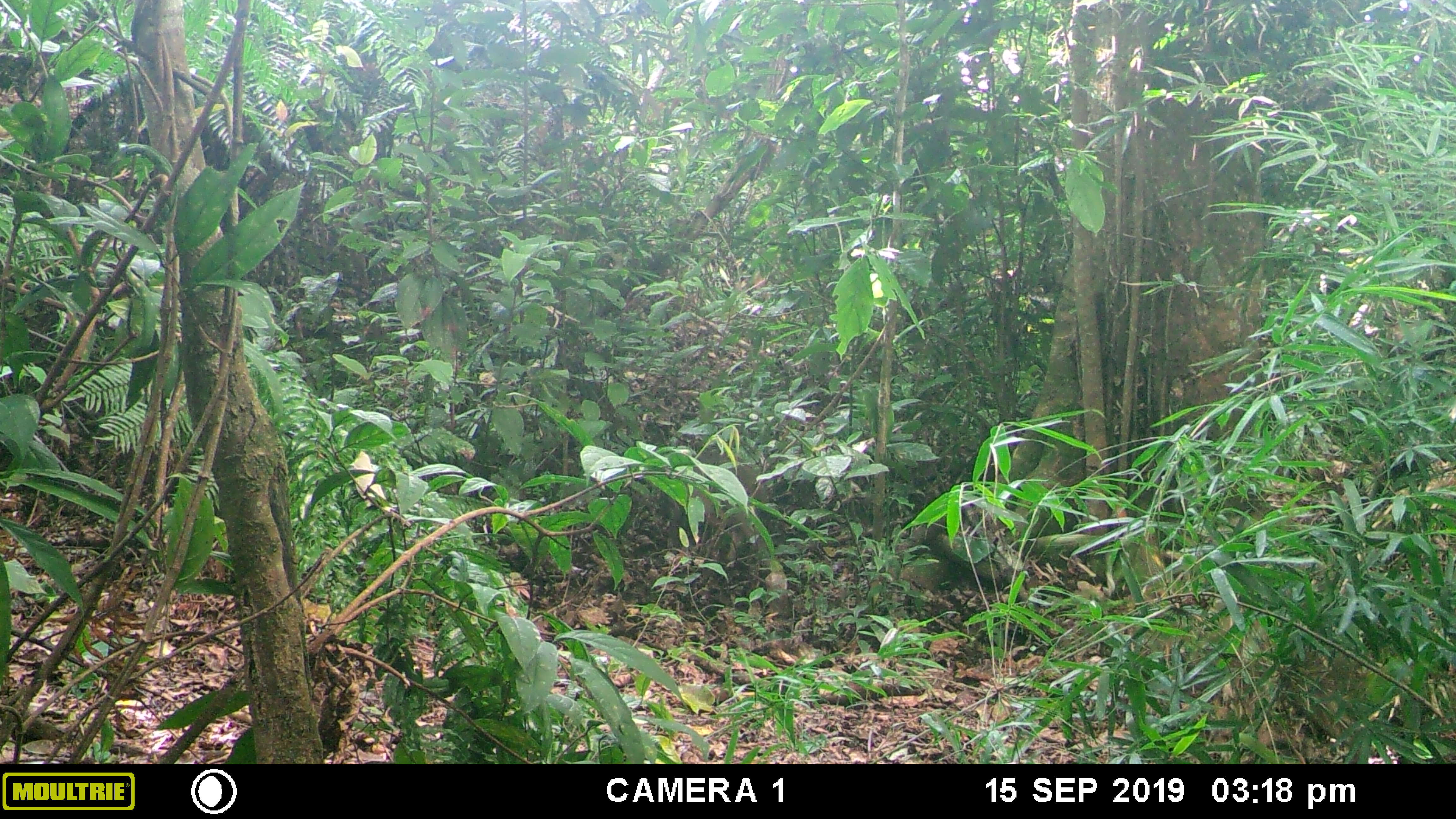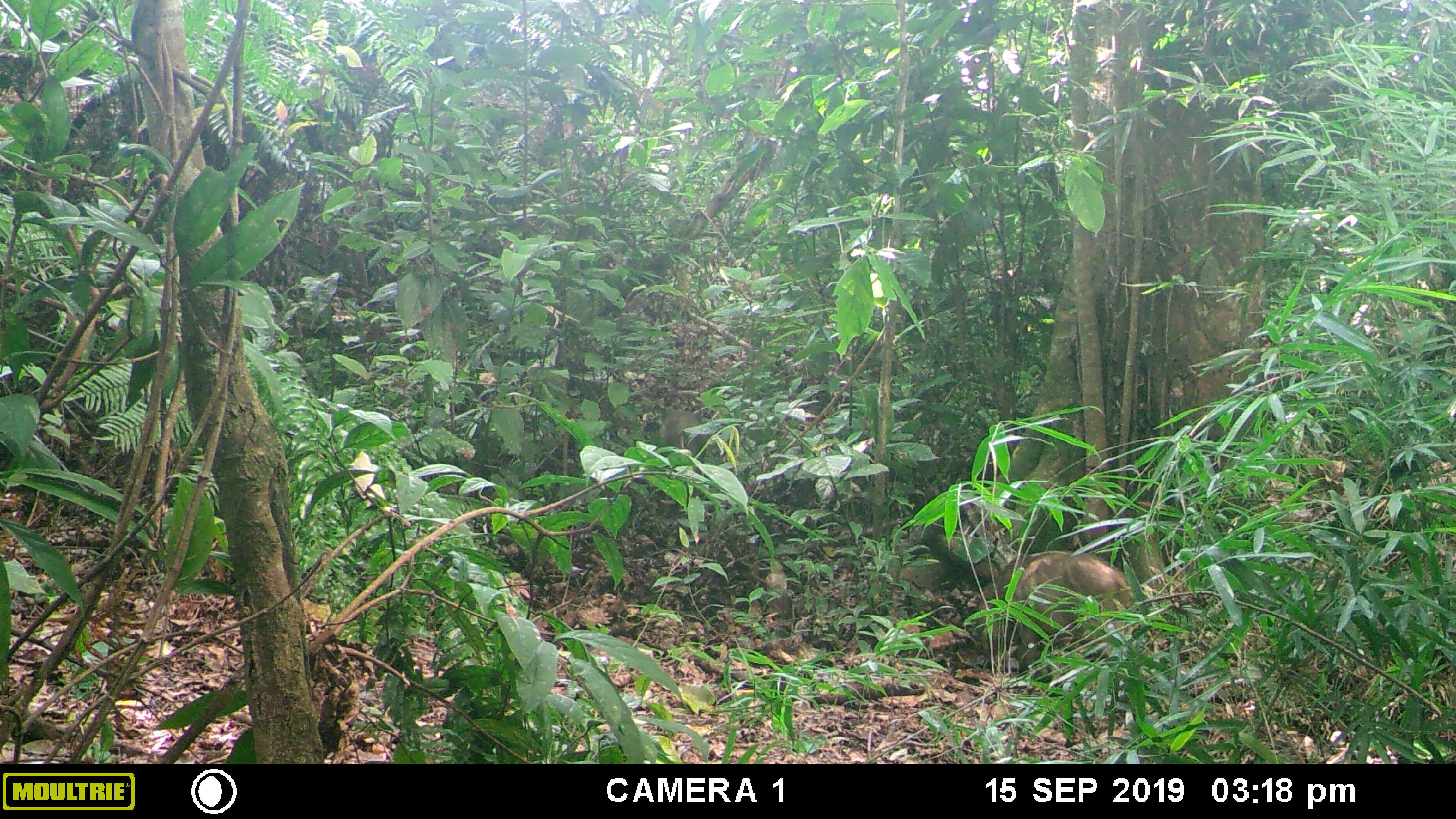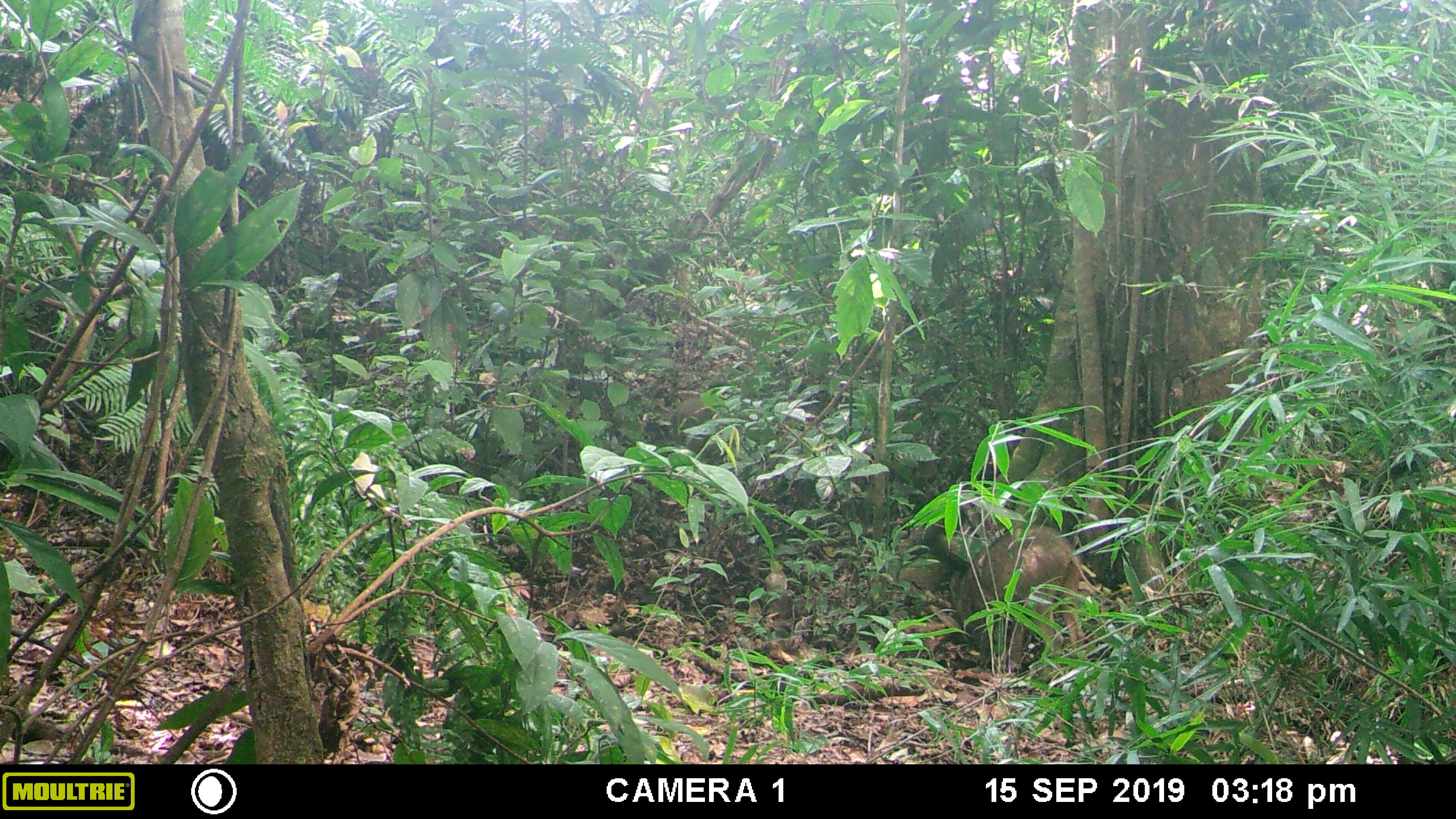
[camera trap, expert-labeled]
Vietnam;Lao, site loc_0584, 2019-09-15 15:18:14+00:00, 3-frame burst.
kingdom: Animalia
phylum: Chordata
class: Mammalia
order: Artiodactyla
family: Suidae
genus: Sus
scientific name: Sus scrofa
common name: eurasian wild pig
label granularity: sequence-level